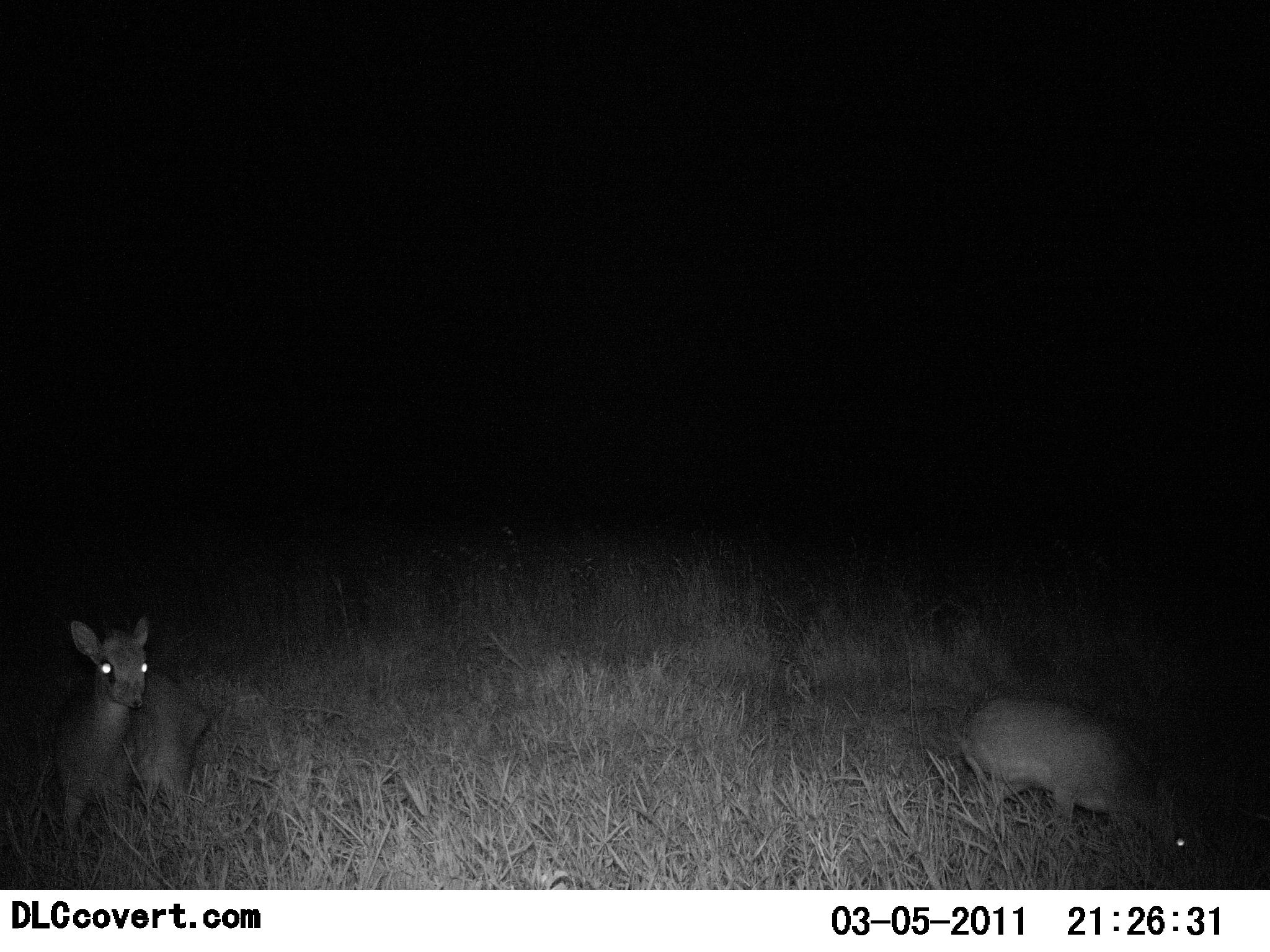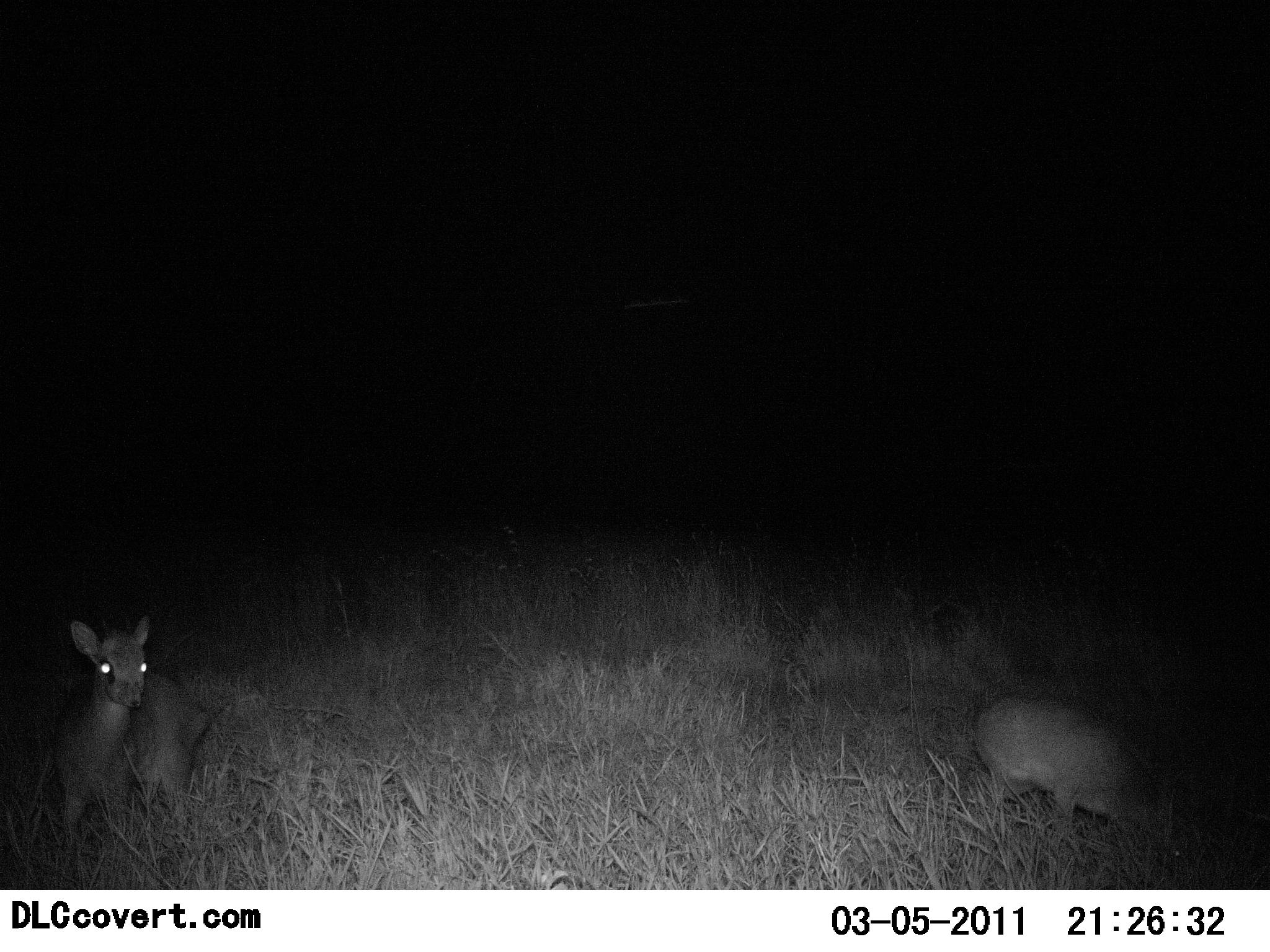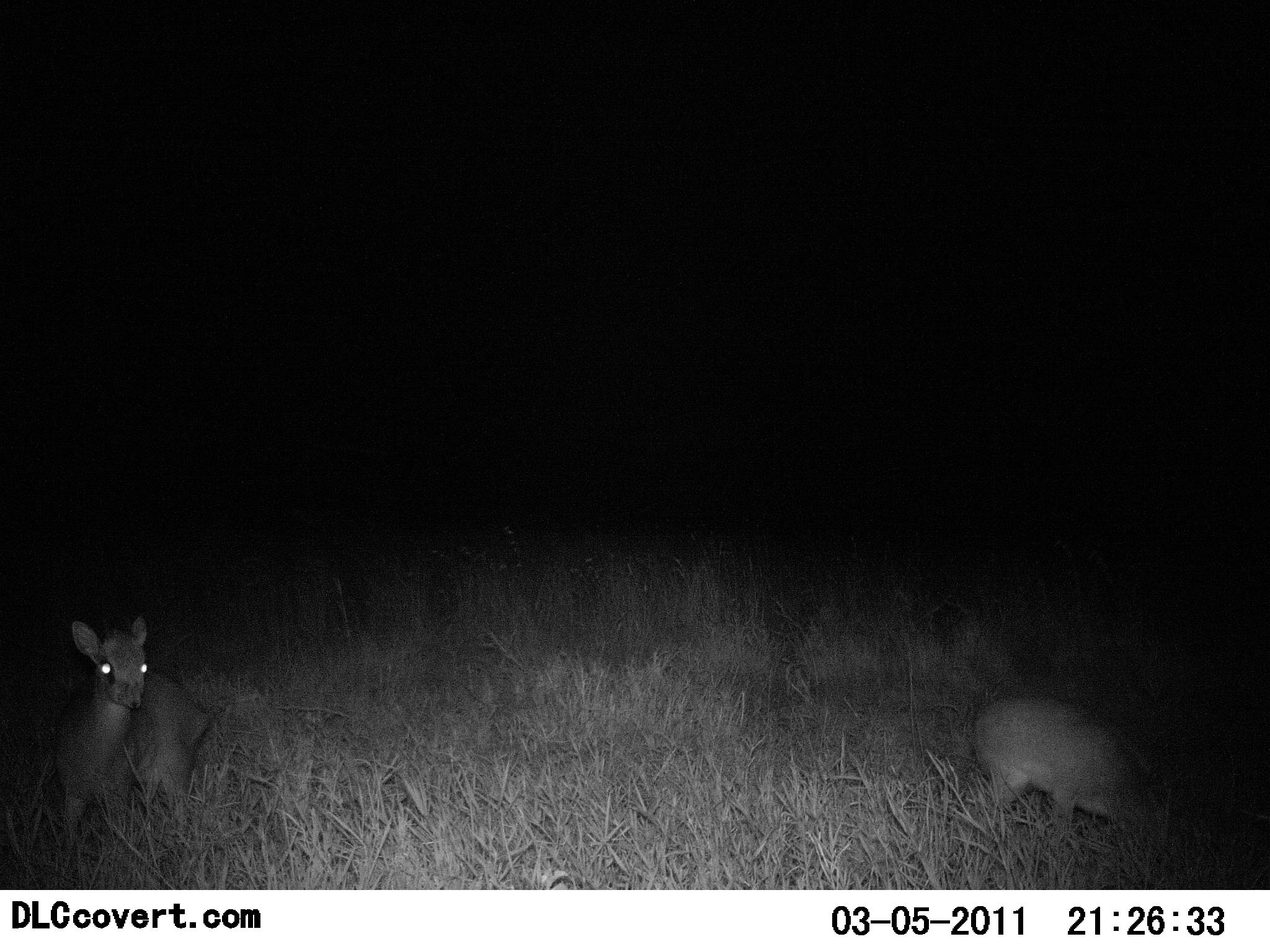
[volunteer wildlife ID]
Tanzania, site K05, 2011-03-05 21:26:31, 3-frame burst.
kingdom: Animalia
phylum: Chordata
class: Mammalia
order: Artiodactyla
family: Bovidae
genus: Madoqua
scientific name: Madoqua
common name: dikdik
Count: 2.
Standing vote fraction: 100%.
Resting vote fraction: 10%.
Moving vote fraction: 0%.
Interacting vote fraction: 0%.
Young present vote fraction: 0%.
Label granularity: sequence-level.